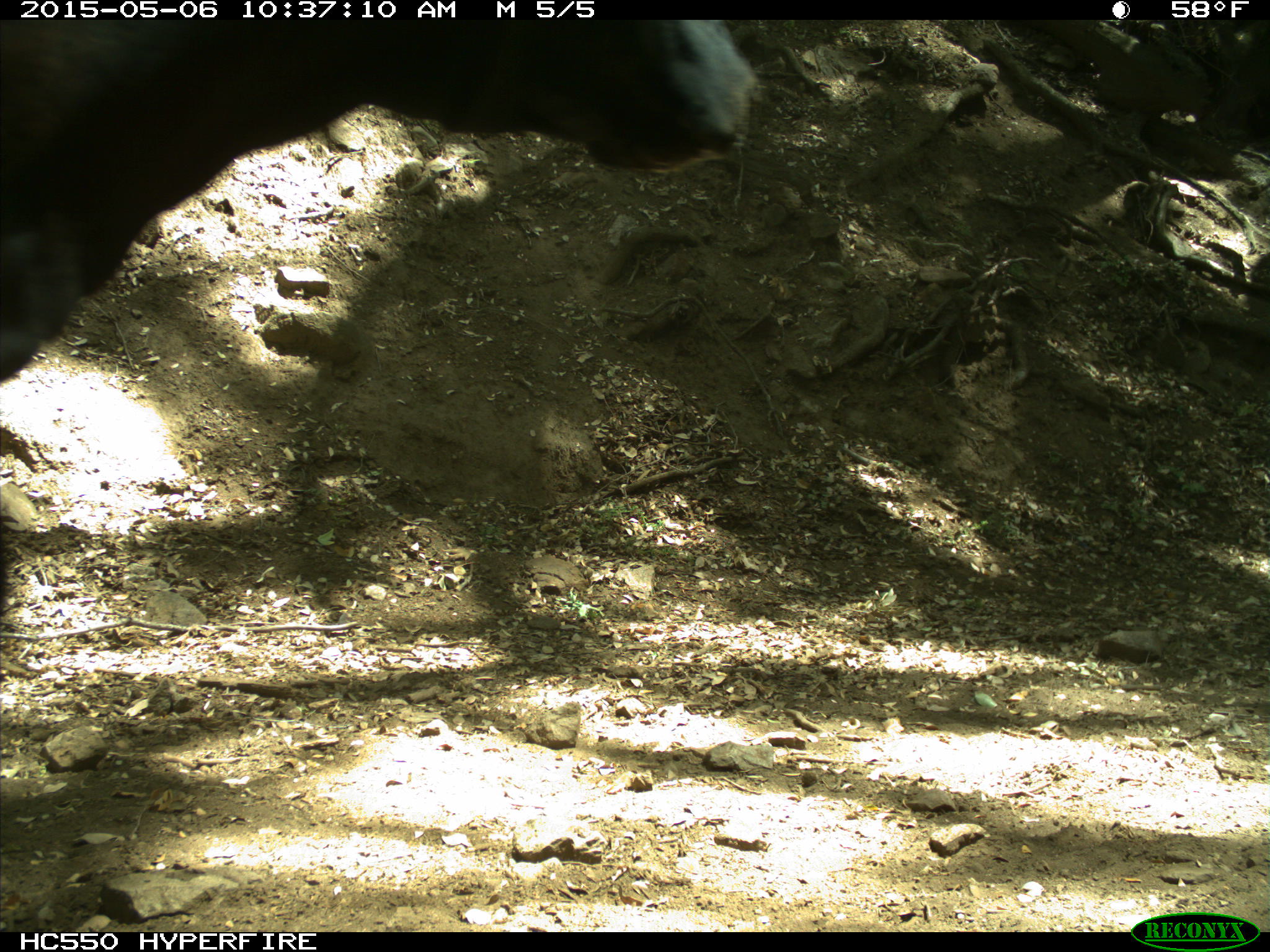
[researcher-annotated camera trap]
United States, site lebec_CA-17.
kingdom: Animalia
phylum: Chordata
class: Mammalia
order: Artiodactyla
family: Bovidae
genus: Bos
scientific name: Bos taurus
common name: domestic cow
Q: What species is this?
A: Bos taurus (domestic cow).